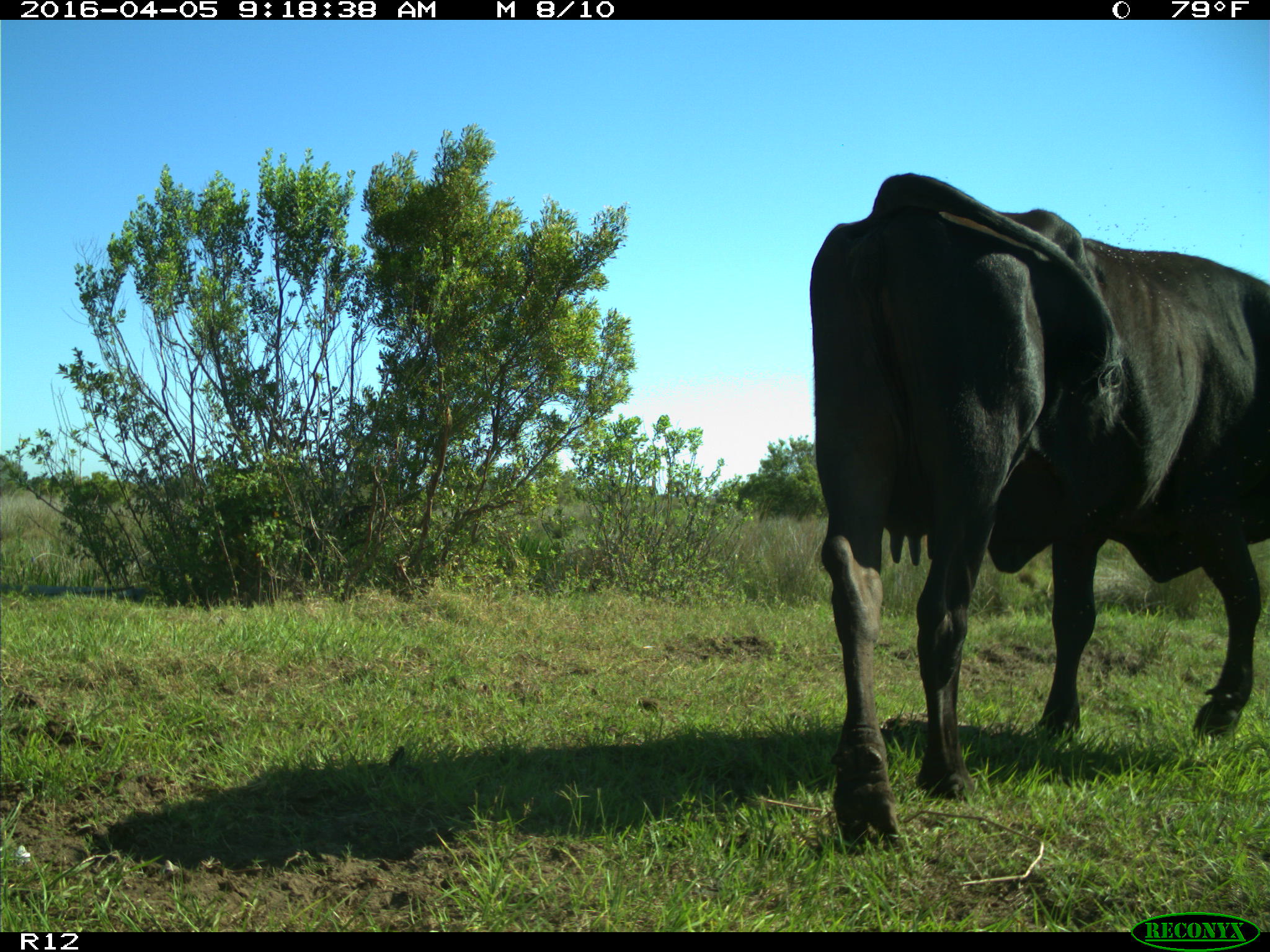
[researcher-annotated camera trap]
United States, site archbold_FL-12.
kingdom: Animalia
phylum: Chordata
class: Mammalia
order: Artiodactyla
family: Bovidae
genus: Bos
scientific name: Bos taurus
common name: domestic cow